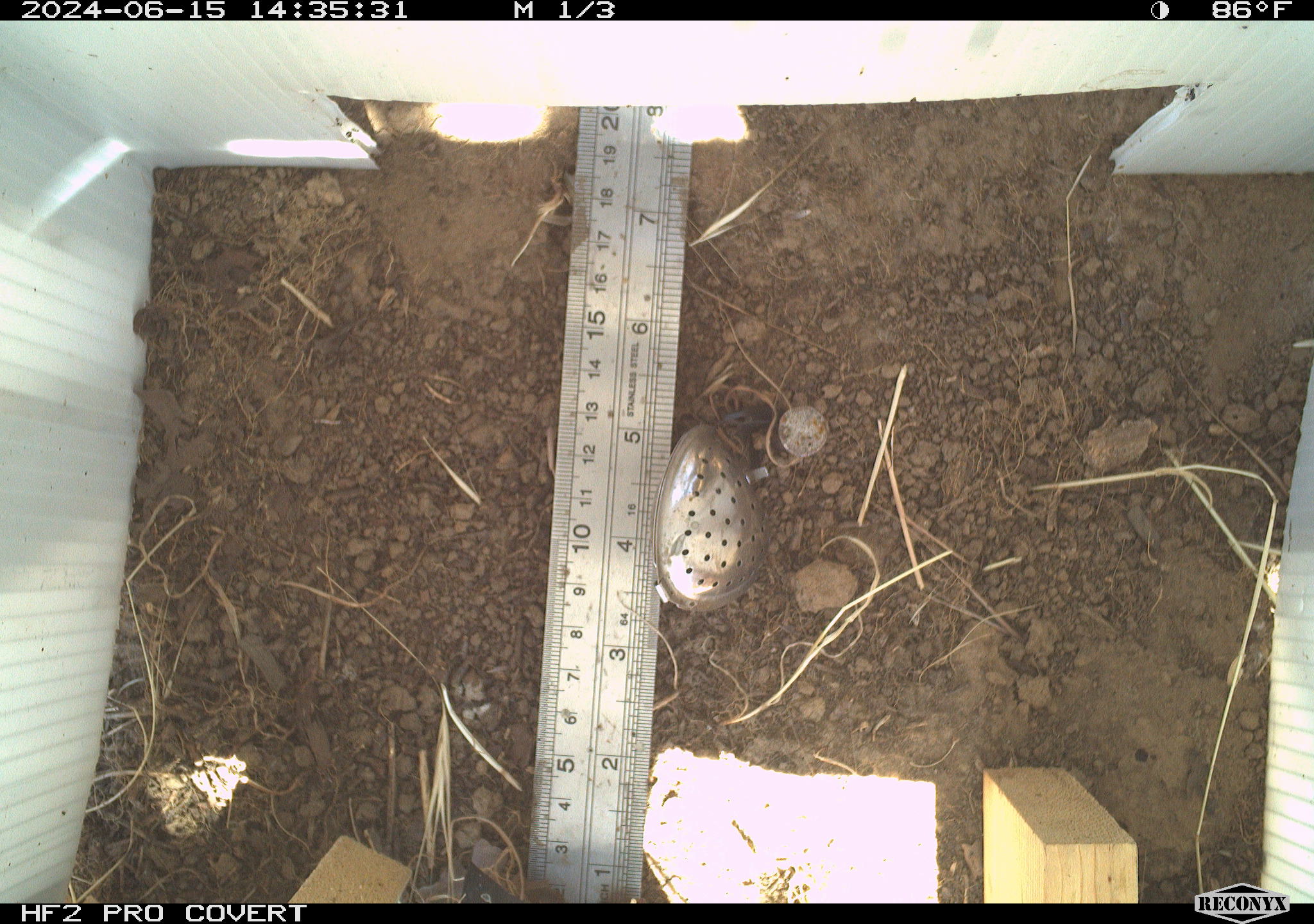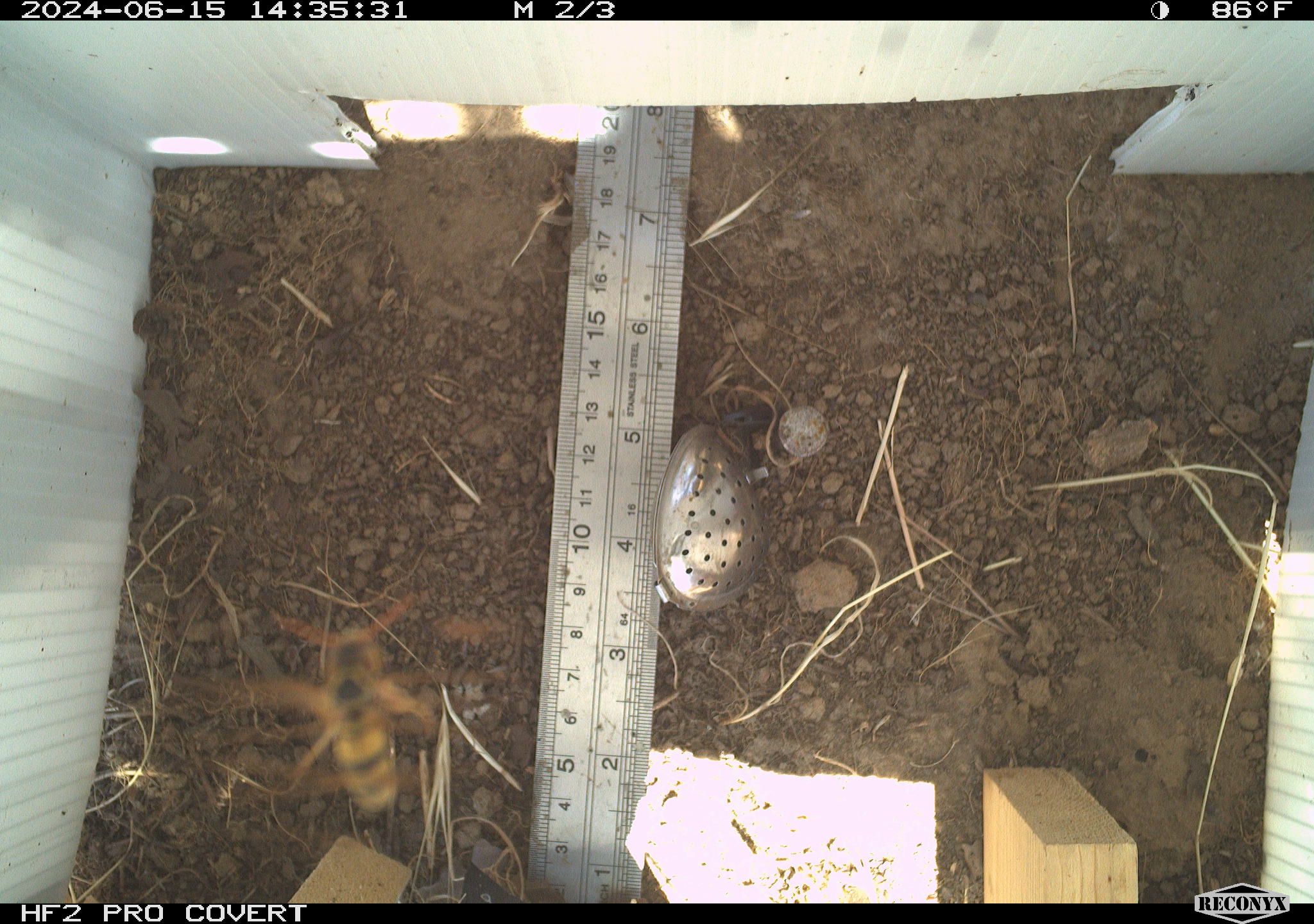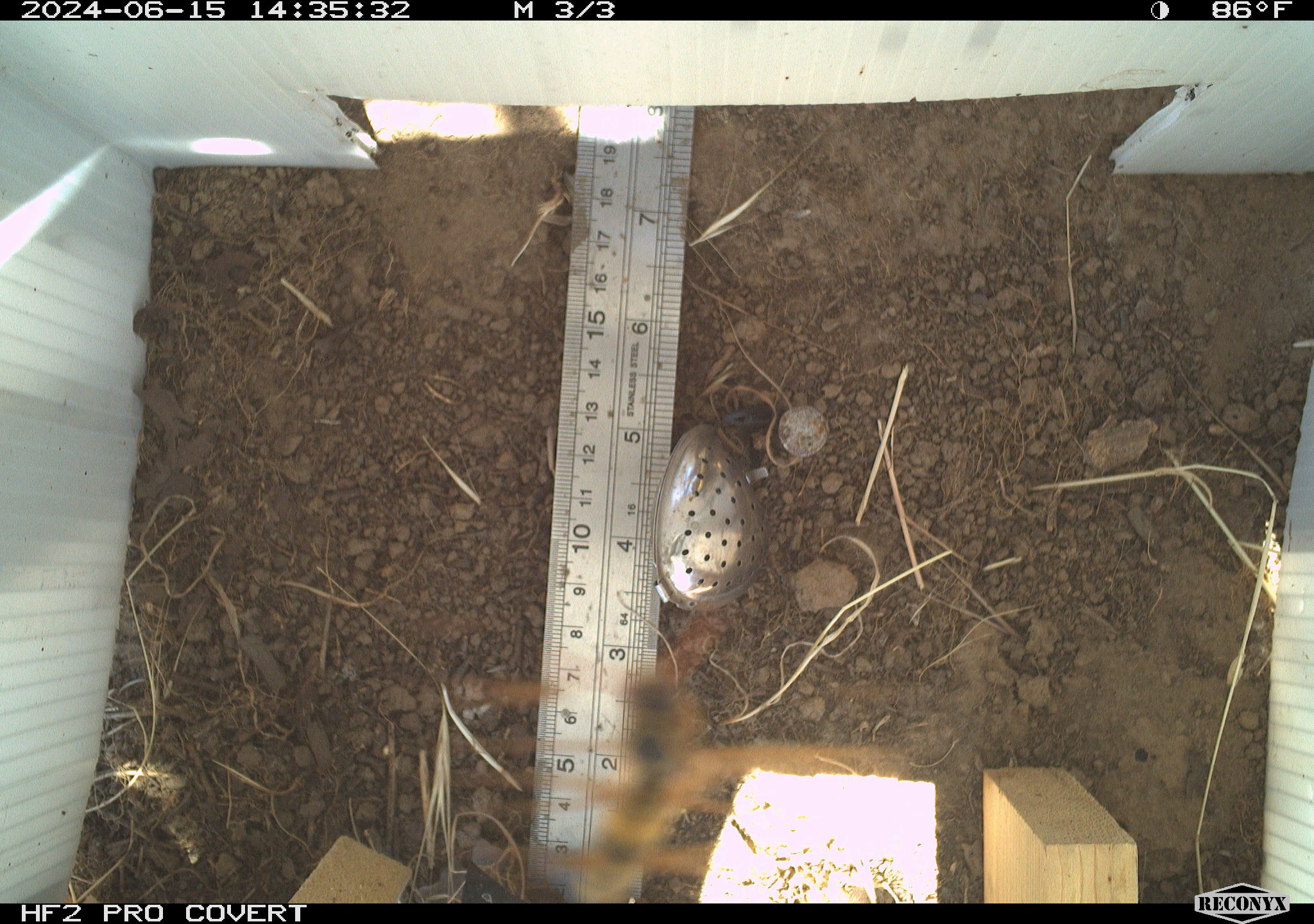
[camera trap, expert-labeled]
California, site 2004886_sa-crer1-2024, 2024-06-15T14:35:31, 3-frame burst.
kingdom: Animalia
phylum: Arthropoda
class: Insecta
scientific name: Insecta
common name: insect